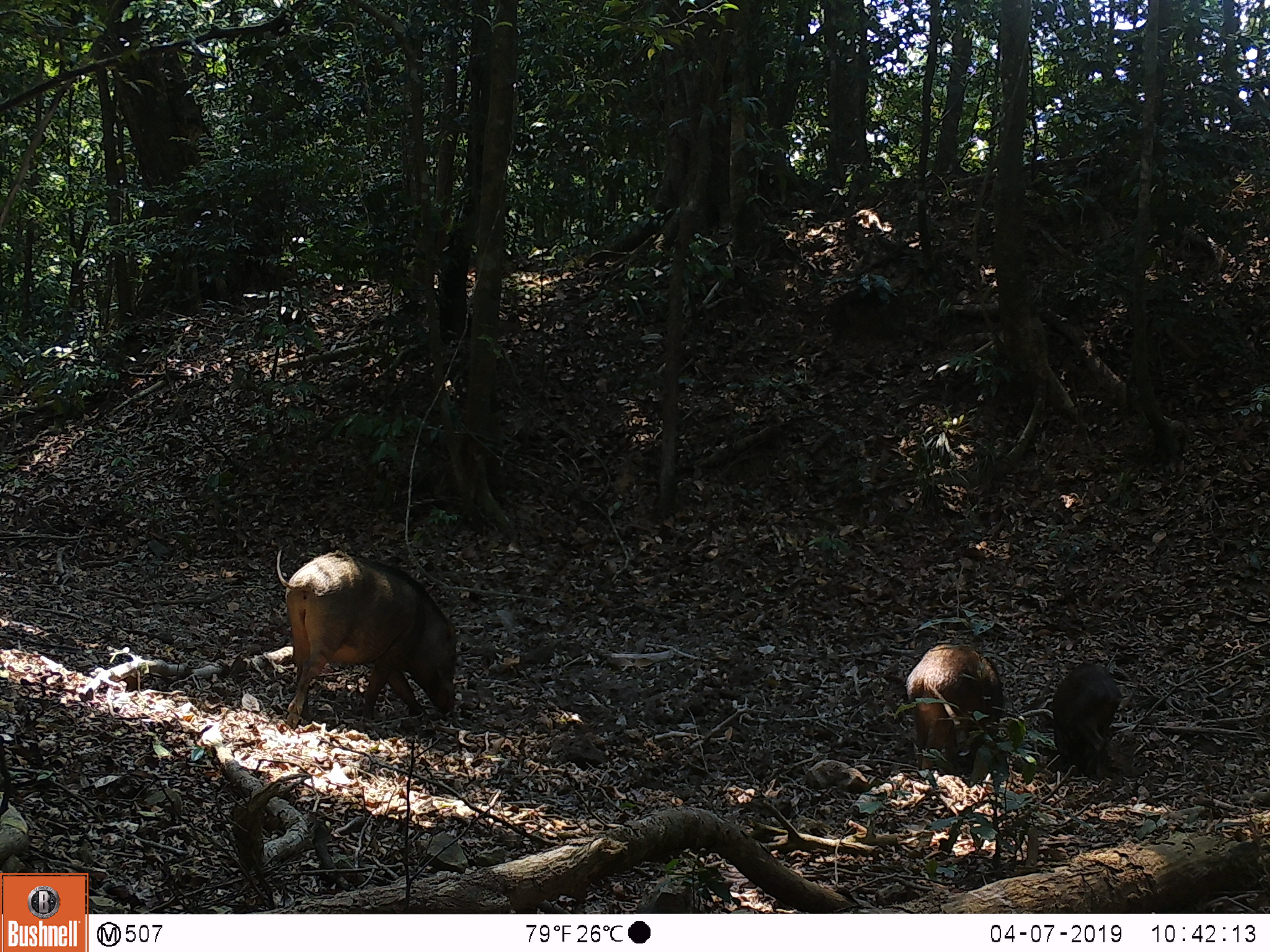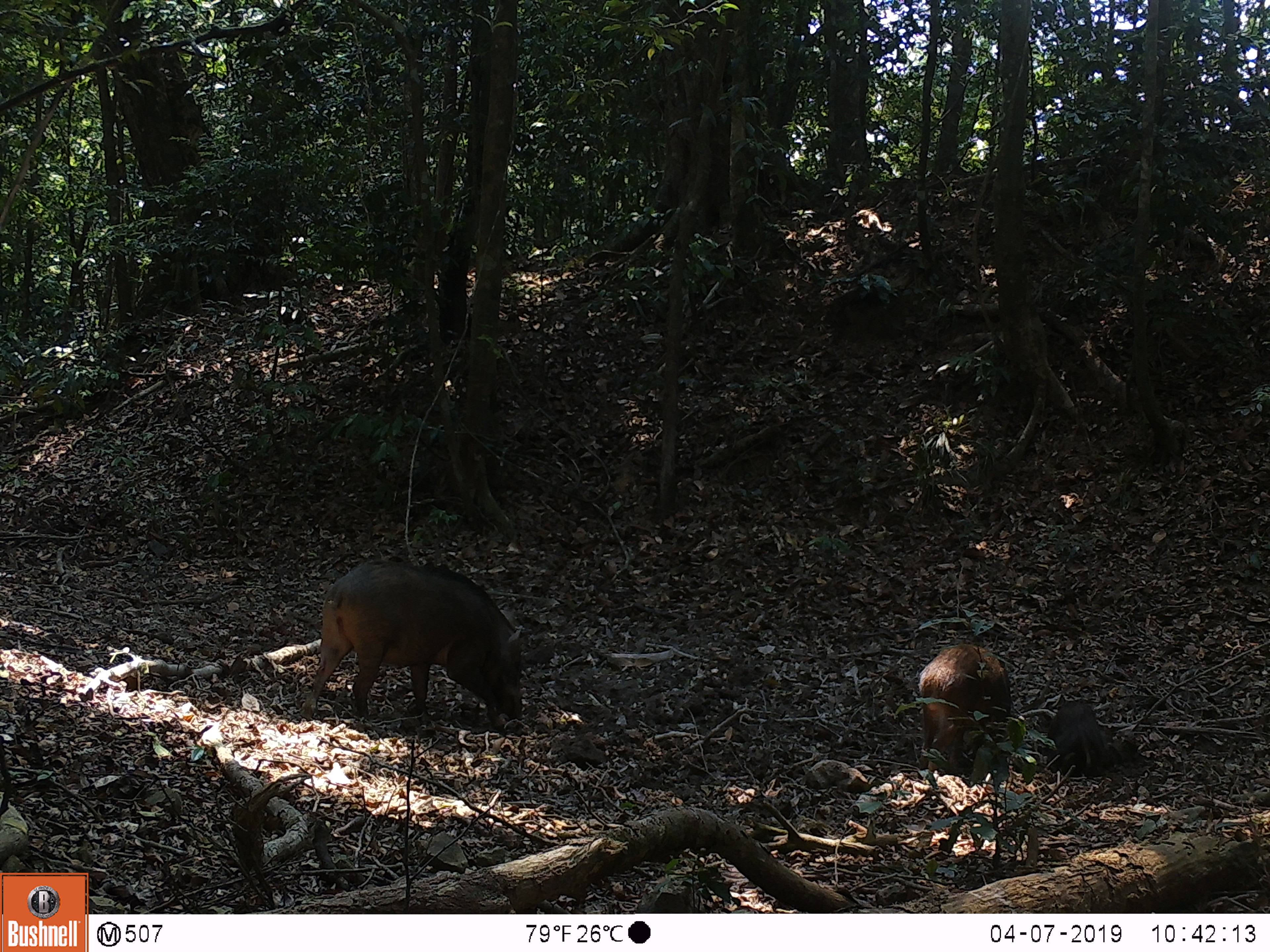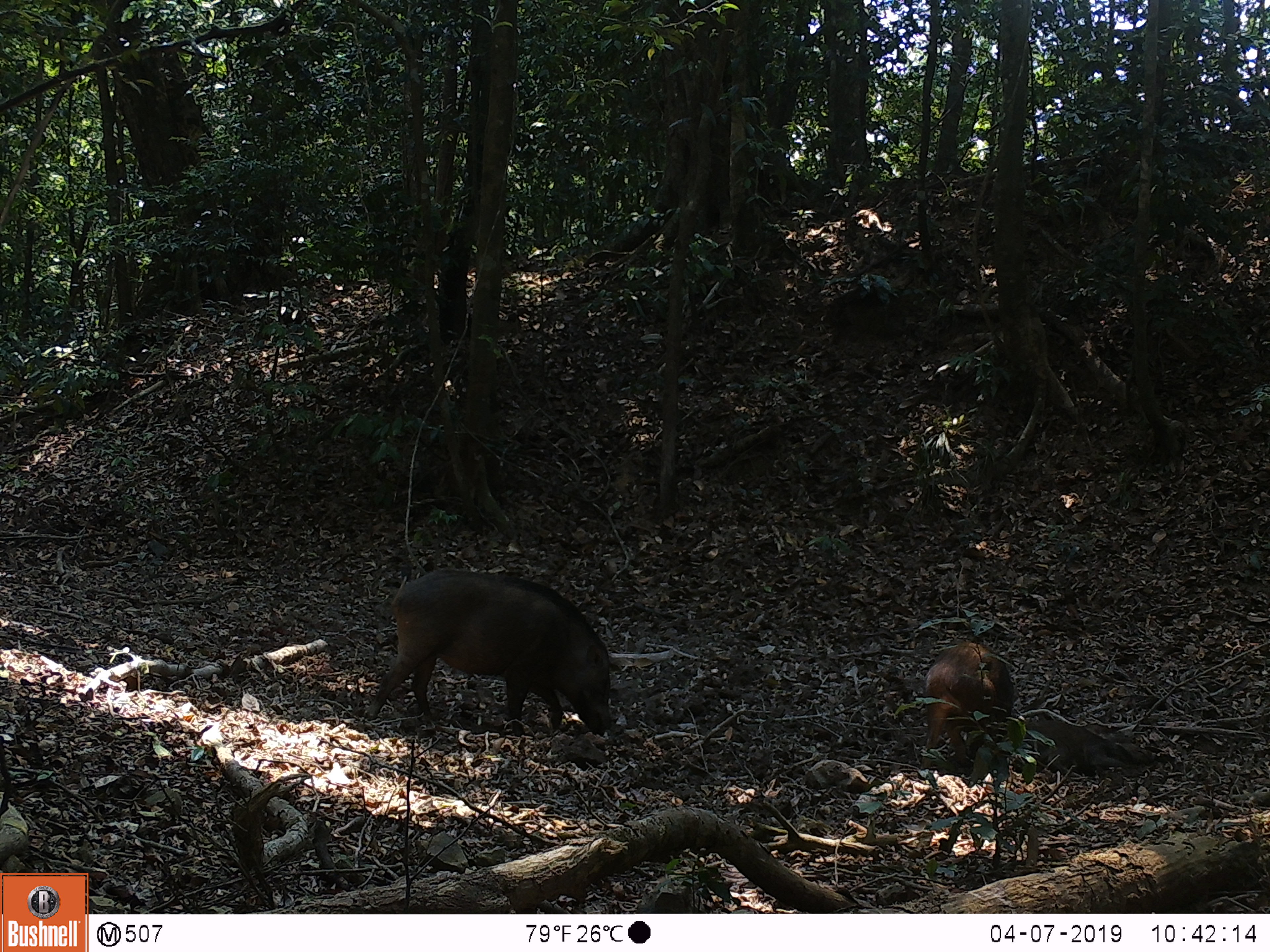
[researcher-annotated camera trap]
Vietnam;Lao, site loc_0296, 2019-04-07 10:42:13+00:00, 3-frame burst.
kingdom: Animalia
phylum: Chordata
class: Mammalia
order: Artiodactyla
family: Suidae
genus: Sus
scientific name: Sus scrofa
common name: eurasian wild pig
Eurasian wild pig (Sus scrofa). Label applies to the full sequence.